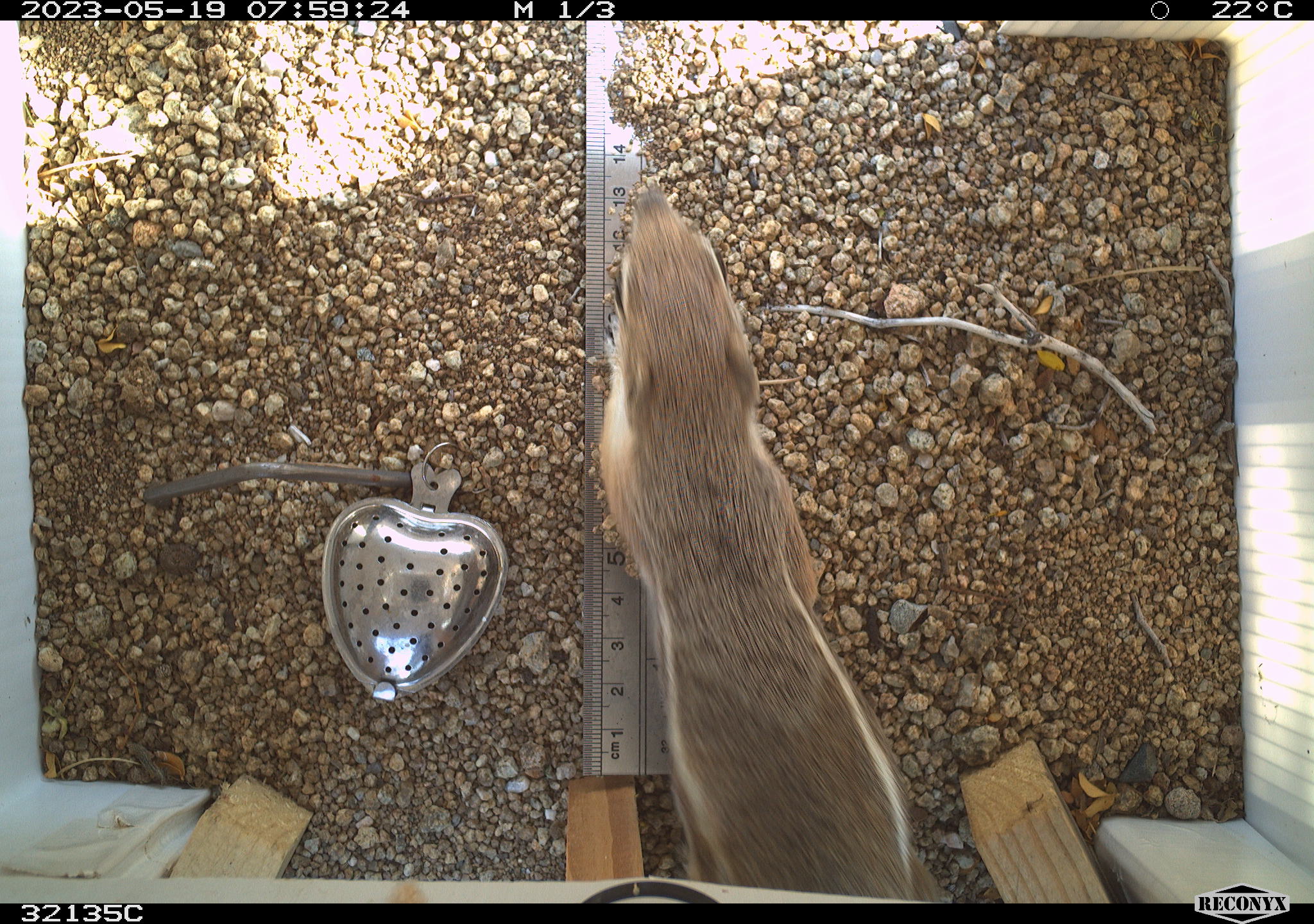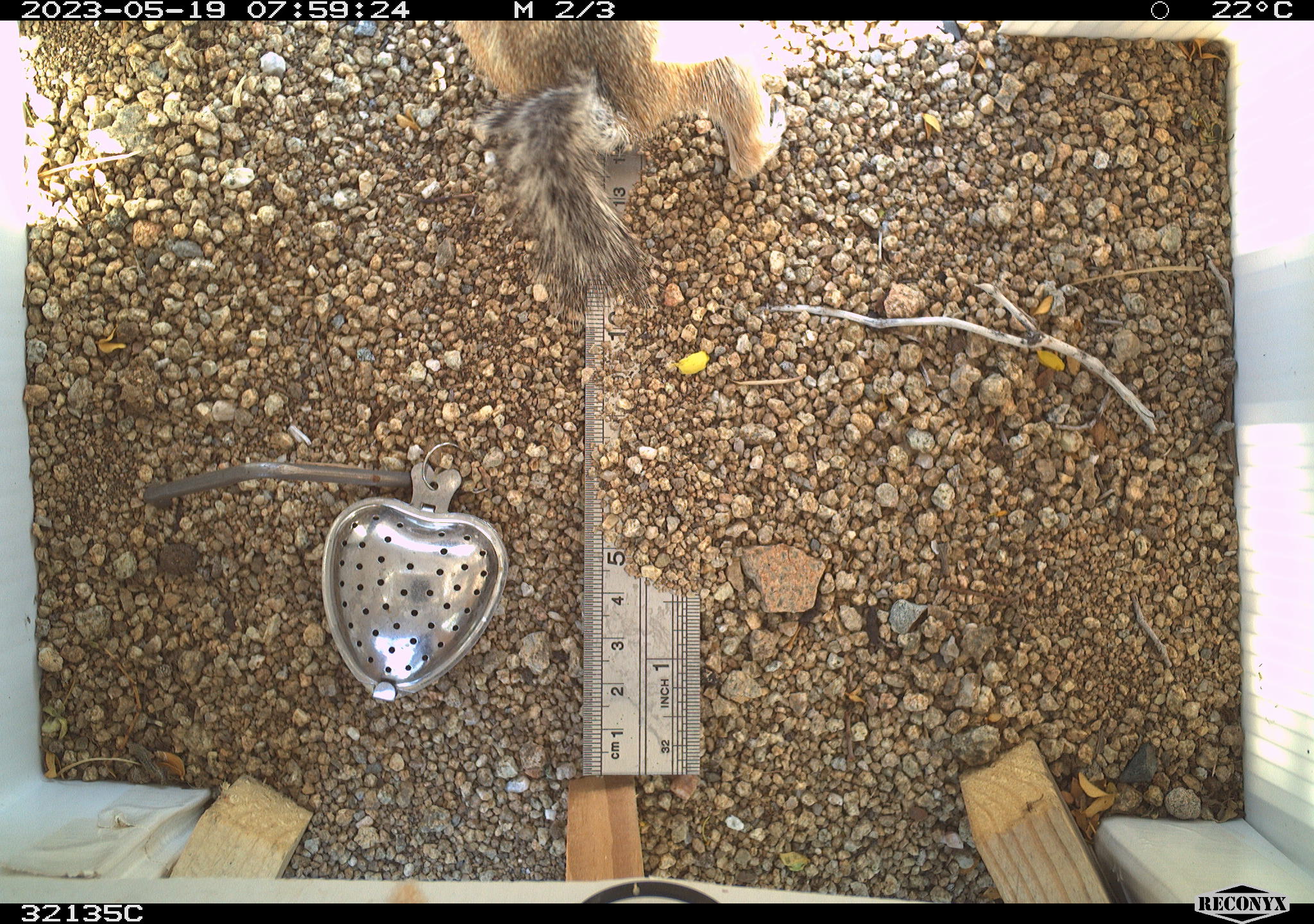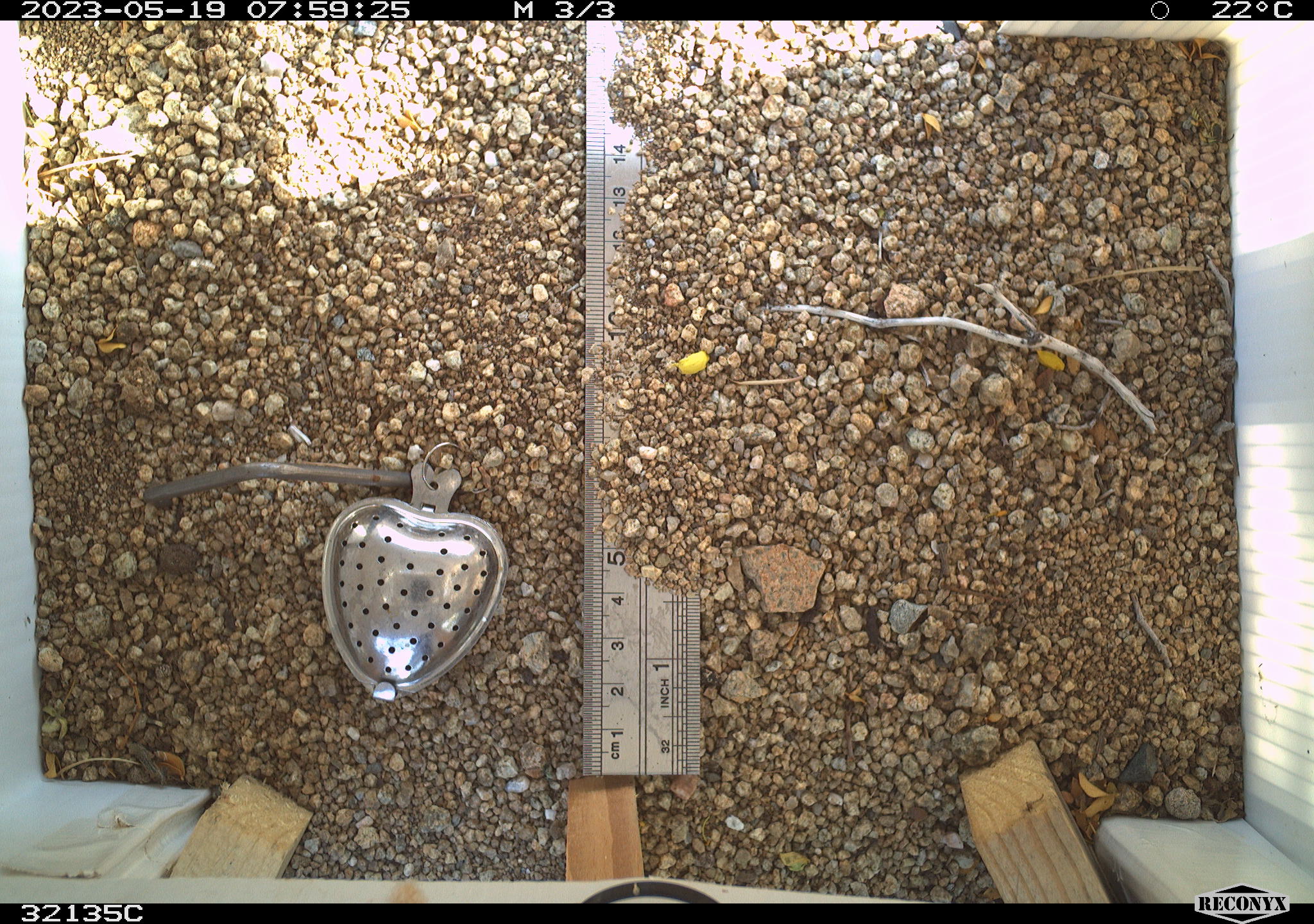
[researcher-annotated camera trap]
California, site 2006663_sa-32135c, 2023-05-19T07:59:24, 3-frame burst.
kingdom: Animalia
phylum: Chordata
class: Mammalia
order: Rodentia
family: Sciuridae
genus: Ammospermophilus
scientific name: Ammospermophilus leucurus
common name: white-tailed antelope squirrel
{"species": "white-tailed antelope squirrel (Ammospermophilus leucurus)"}